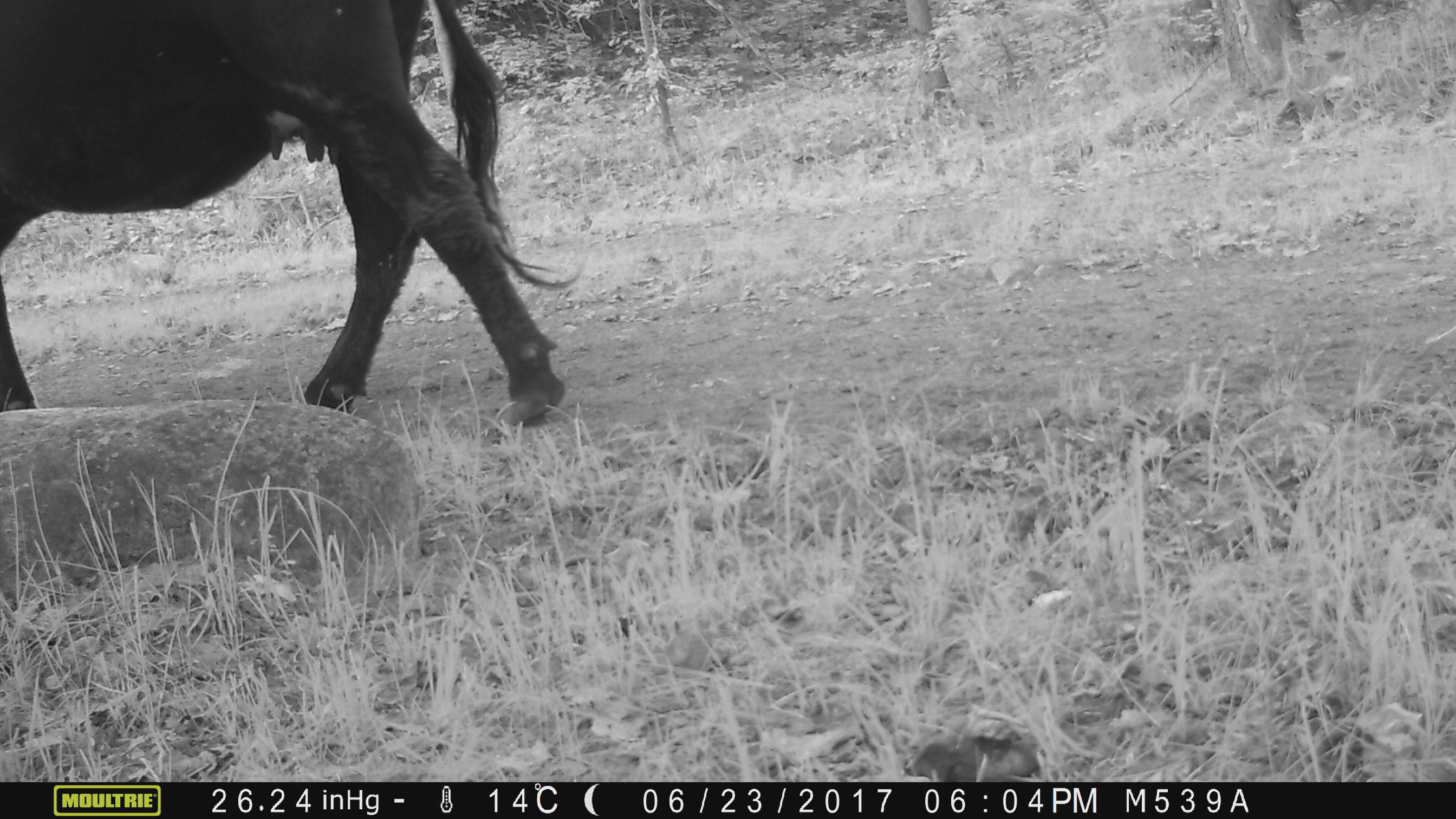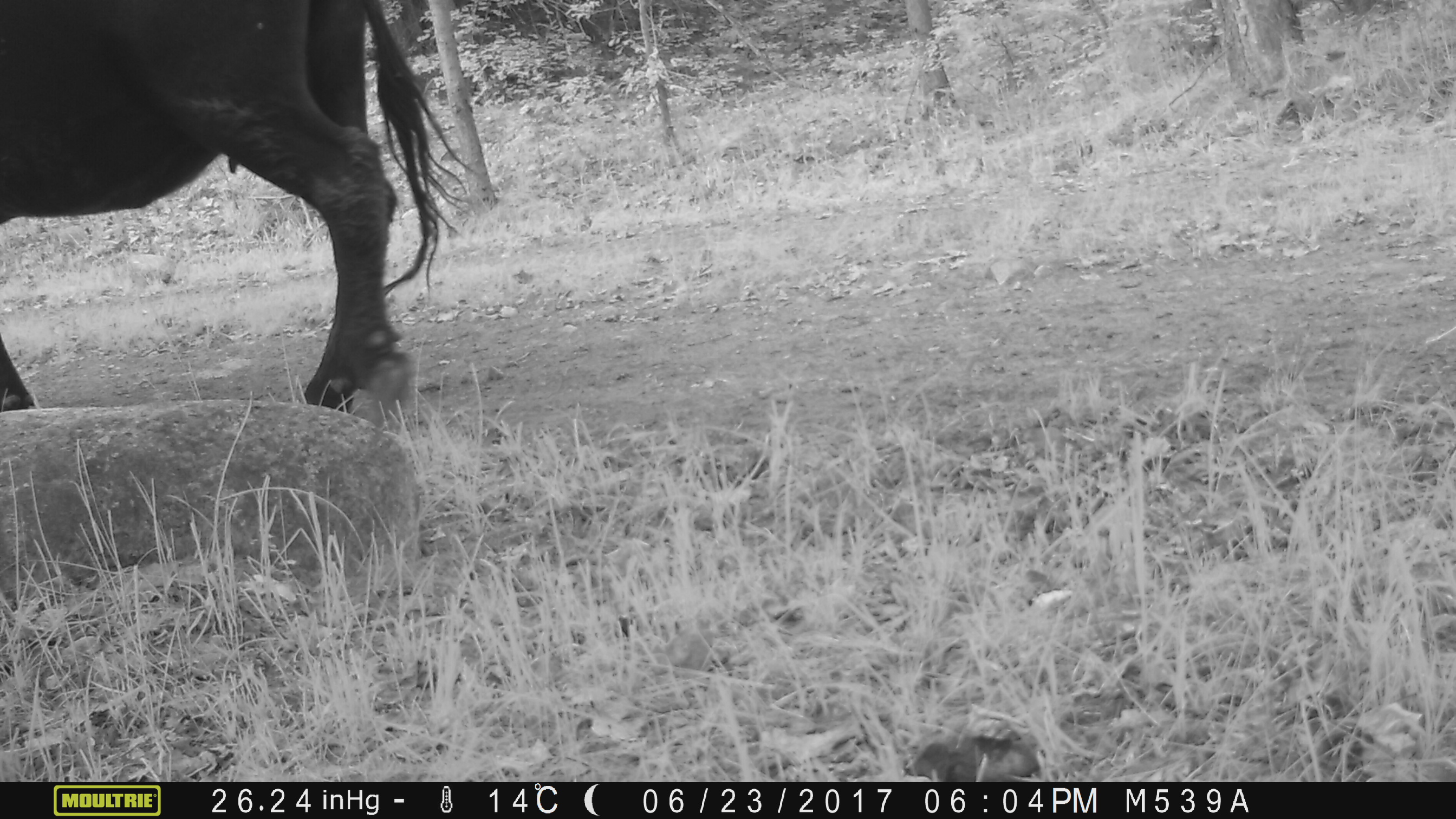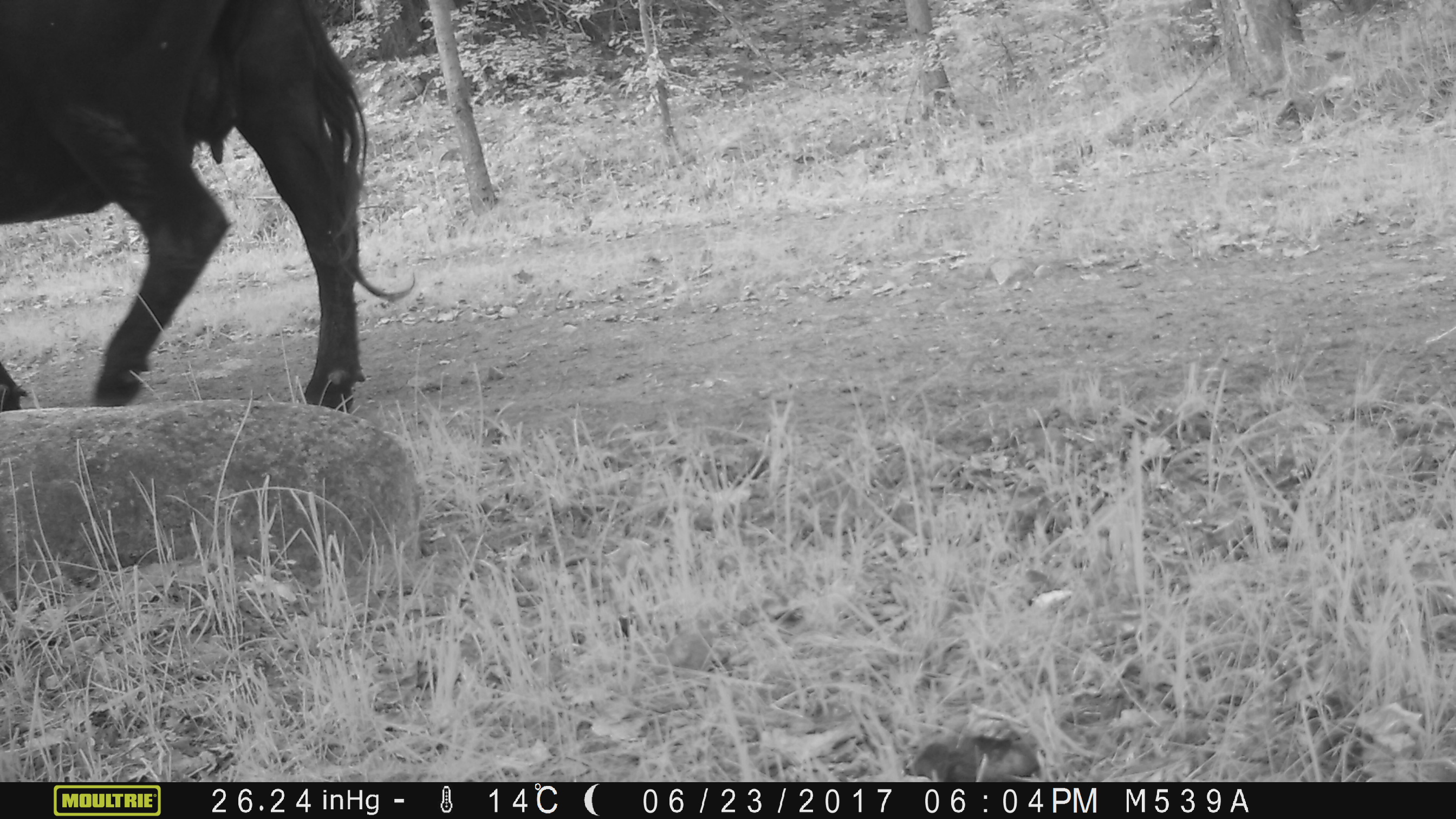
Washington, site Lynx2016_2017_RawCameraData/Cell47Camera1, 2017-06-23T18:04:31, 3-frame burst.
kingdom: Animalia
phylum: Chordata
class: Mammalia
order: Artiodactyla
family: Bovidae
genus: Bos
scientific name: Bos taurus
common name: domestic cattle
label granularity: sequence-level